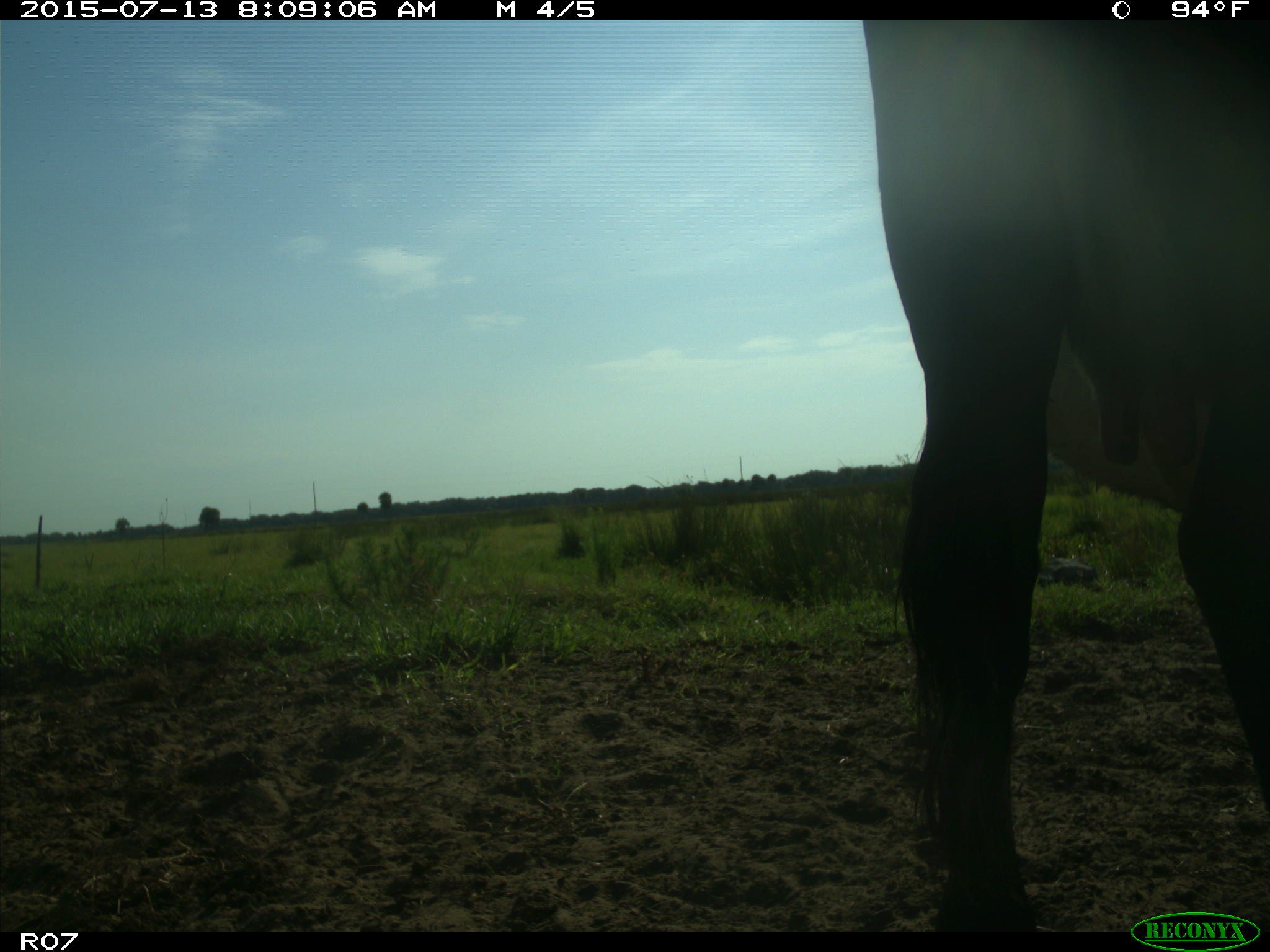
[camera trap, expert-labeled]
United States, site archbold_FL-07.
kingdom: Animalia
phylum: Chordata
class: Mammalia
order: Artiodactyla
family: Bovidae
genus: Bos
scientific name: Bos taurus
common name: domestic cow